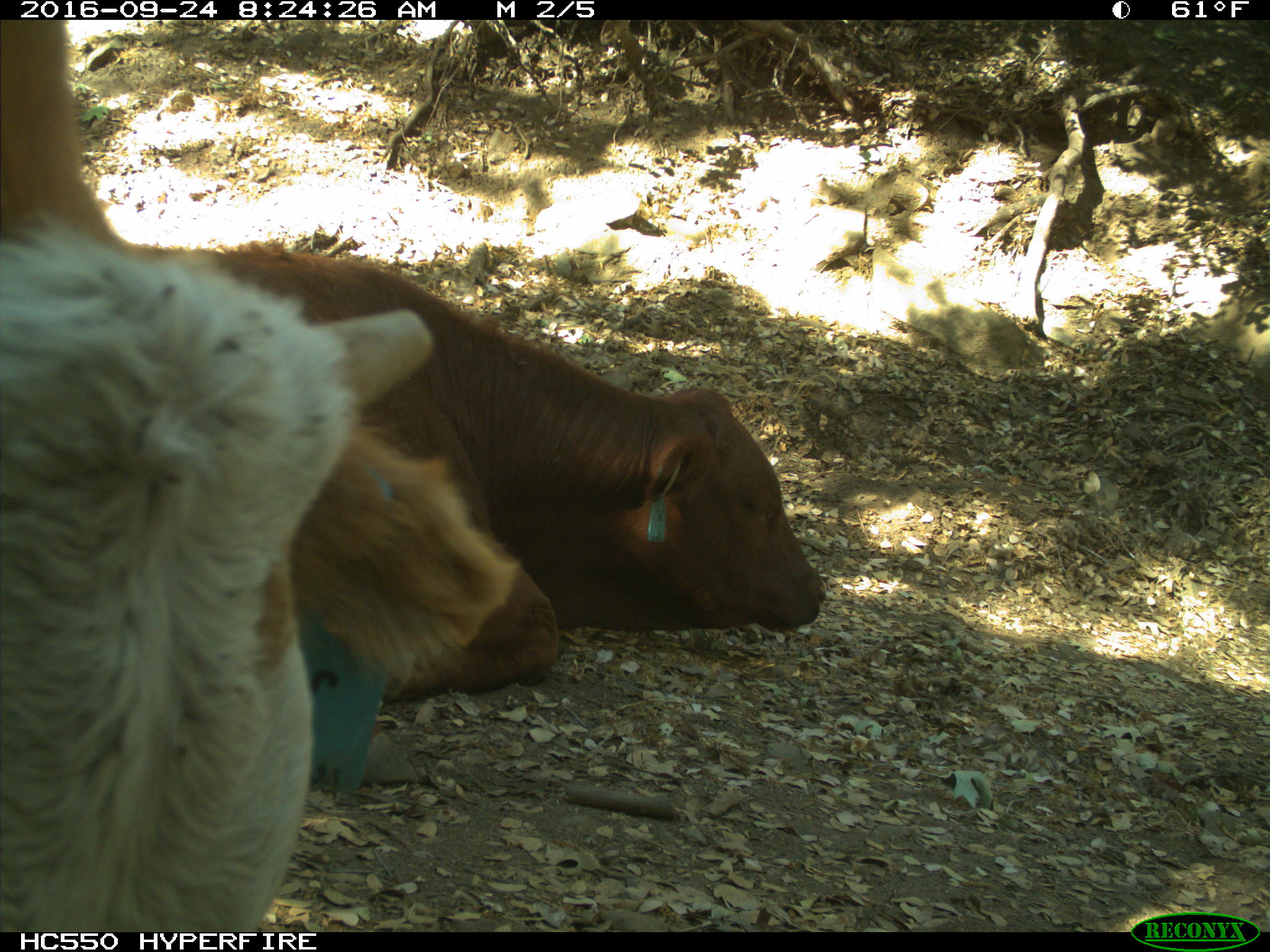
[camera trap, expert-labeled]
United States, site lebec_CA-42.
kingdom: Animalia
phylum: Chordata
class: Mammalia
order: Artiodactyla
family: Bovidae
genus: Bos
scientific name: Bos taurus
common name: domestic cow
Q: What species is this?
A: Bos taurus (domestic cow).